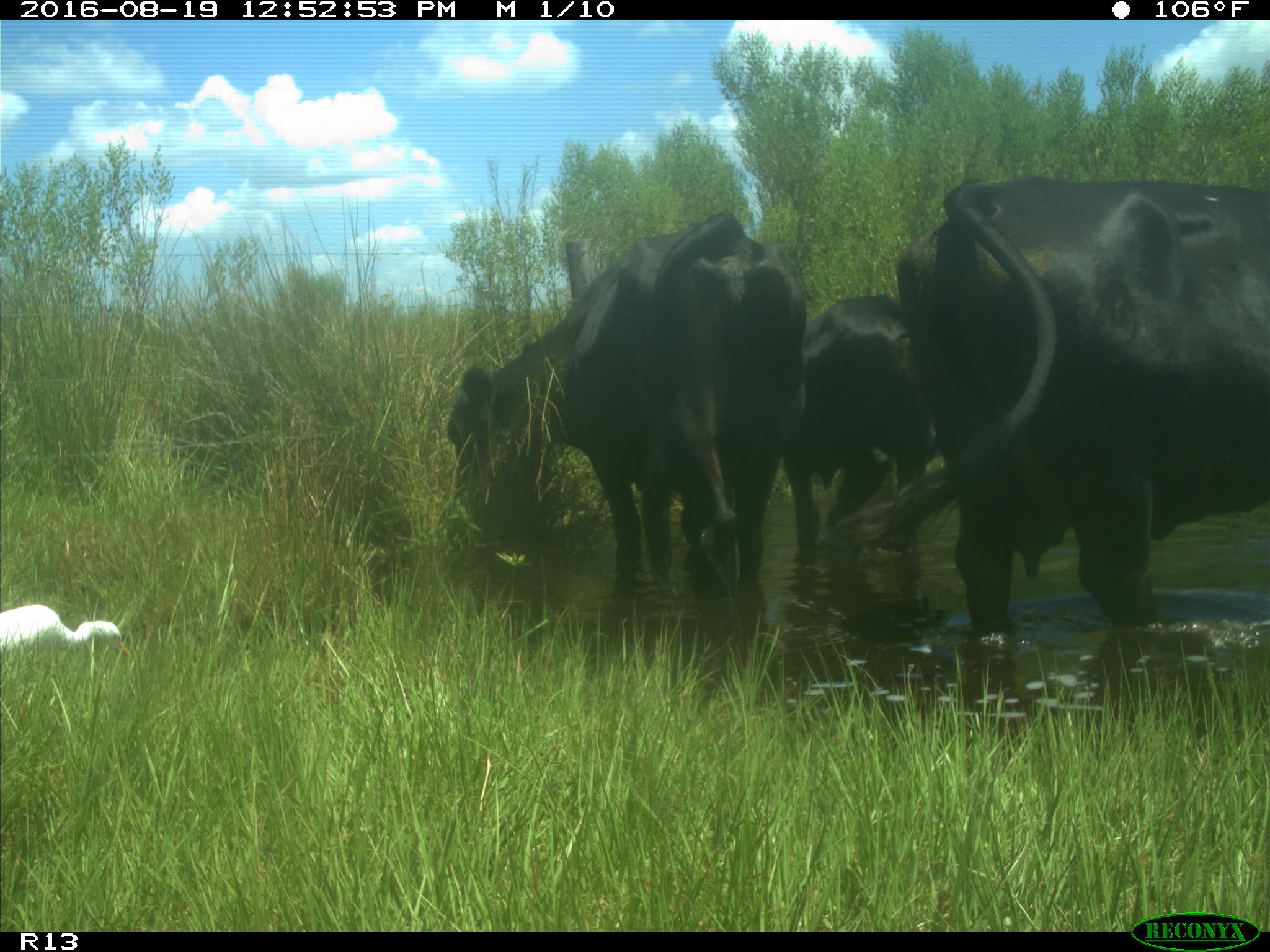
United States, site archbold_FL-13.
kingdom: Animalia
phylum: Chordata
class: Mammalia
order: Artiodactyla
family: Bovidae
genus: Bos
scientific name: Bos taurus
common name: domestic cow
Bos taurus (domestic cow).